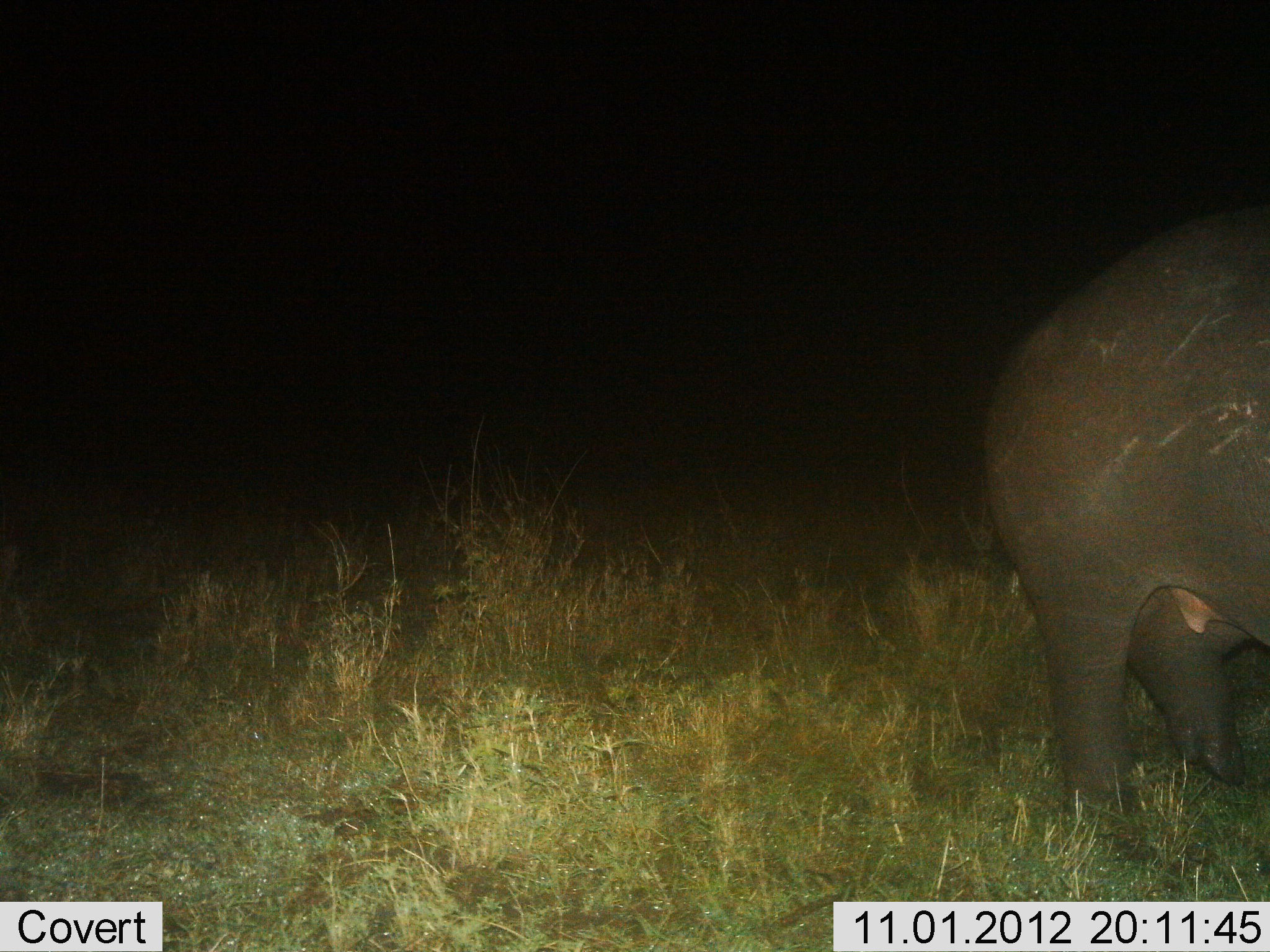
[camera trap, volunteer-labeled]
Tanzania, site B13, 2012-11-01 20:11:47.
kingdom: Animalia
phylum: Chordata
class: Mammalia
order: Artiodactyla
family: Hippopotamidae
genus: Hippopotamus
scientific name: Hippopotamus amphibius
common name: hippopotamus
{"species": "hippopotamus (Hippopotamus amphibius)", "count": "1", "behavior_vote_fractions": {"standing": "100%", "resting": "0%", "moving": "0%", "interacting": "0%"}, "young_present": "0%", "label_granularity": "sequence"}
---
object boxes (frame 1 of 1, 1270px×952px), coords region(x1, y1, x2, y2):
animal: region(980, 199, 1267, 868)